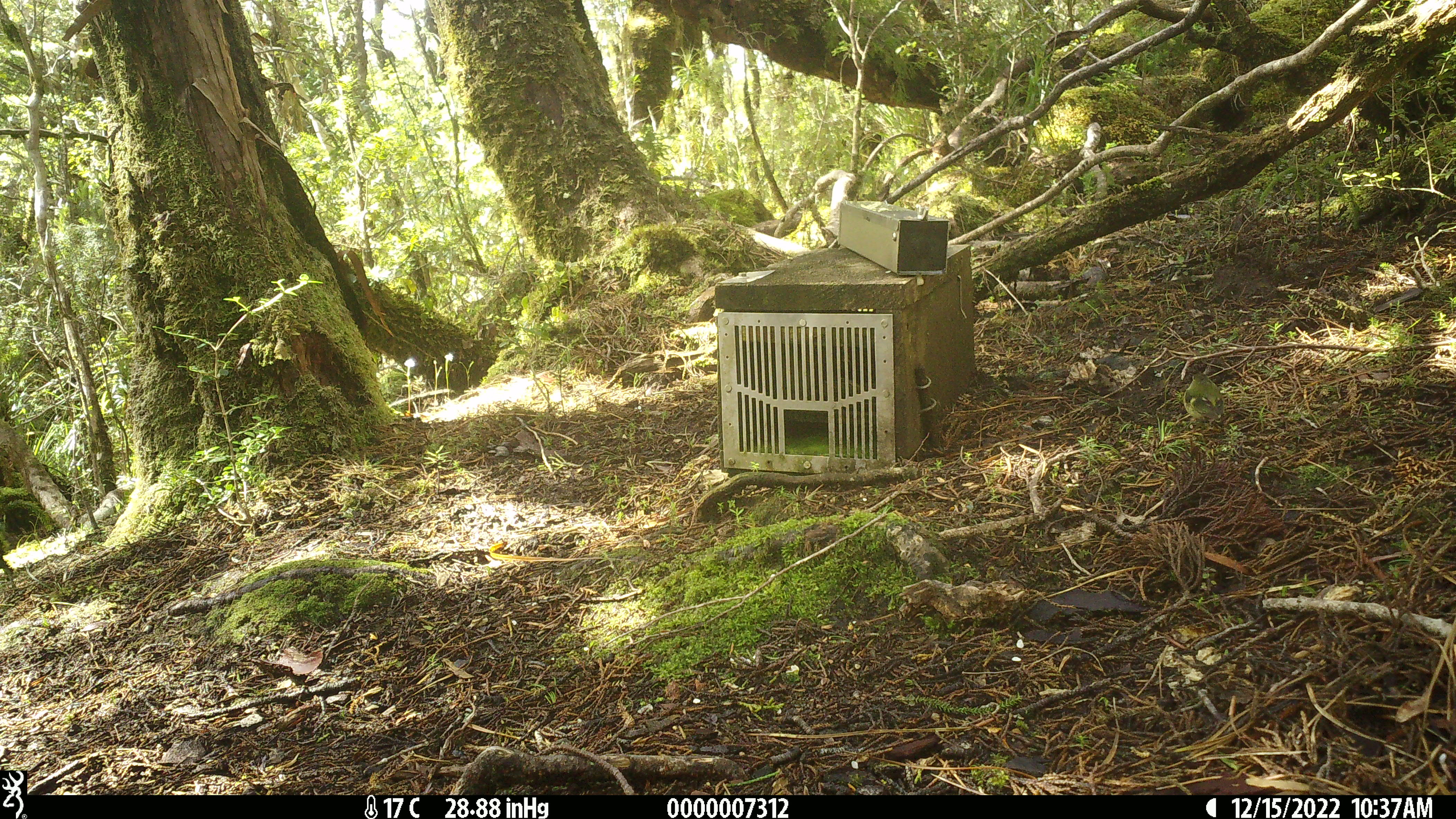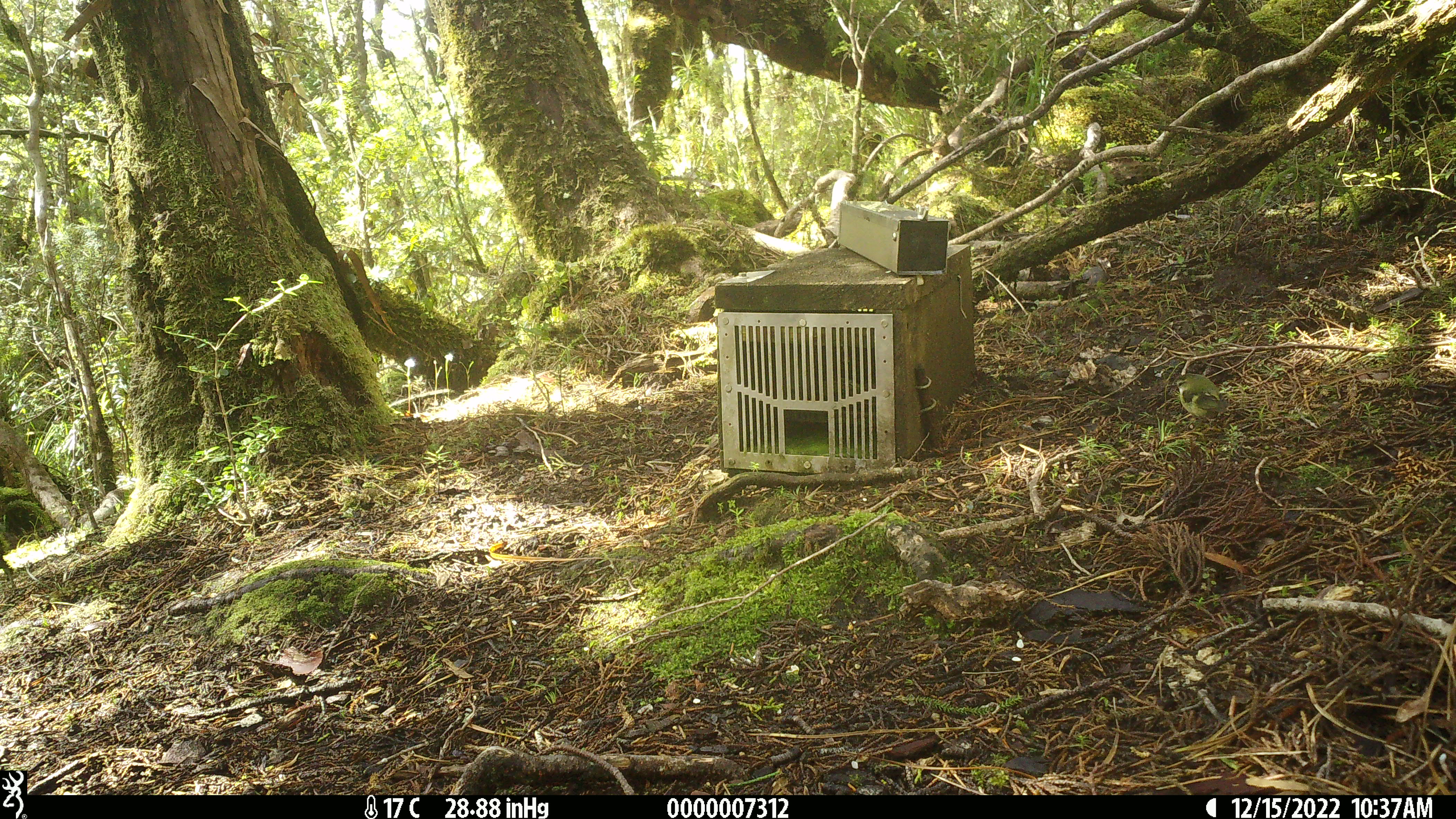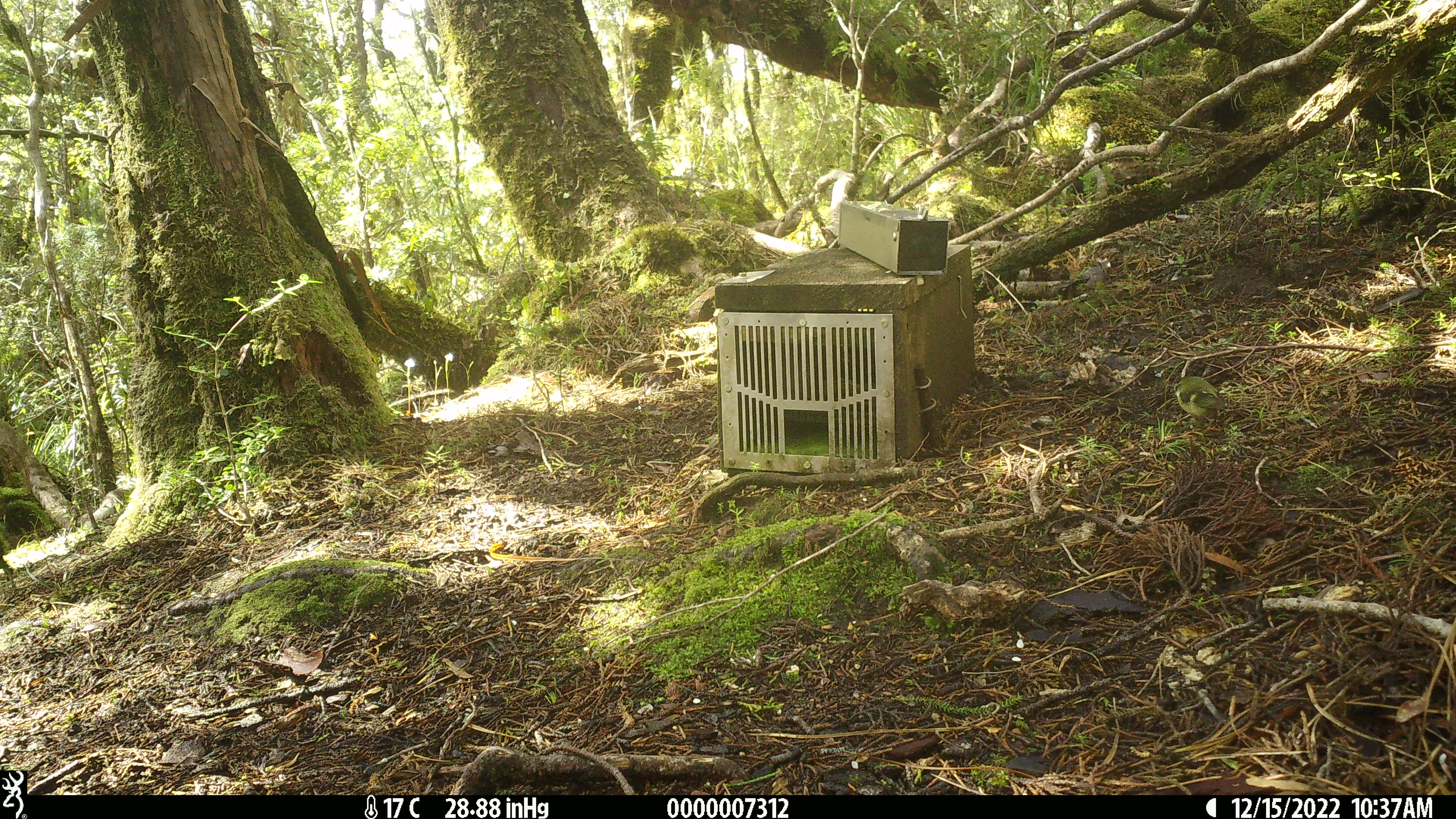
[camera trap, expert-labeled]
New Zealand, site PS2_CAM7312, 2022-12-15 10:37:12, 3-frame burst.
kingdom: Animalia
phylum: Chordata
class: Aves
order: Passeriformes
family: Acanthisittidae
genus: Acanthisitta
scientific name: Acanthisitta chloris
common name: rifleman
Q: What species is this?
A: Rifleman (Acanthisitta chloris).